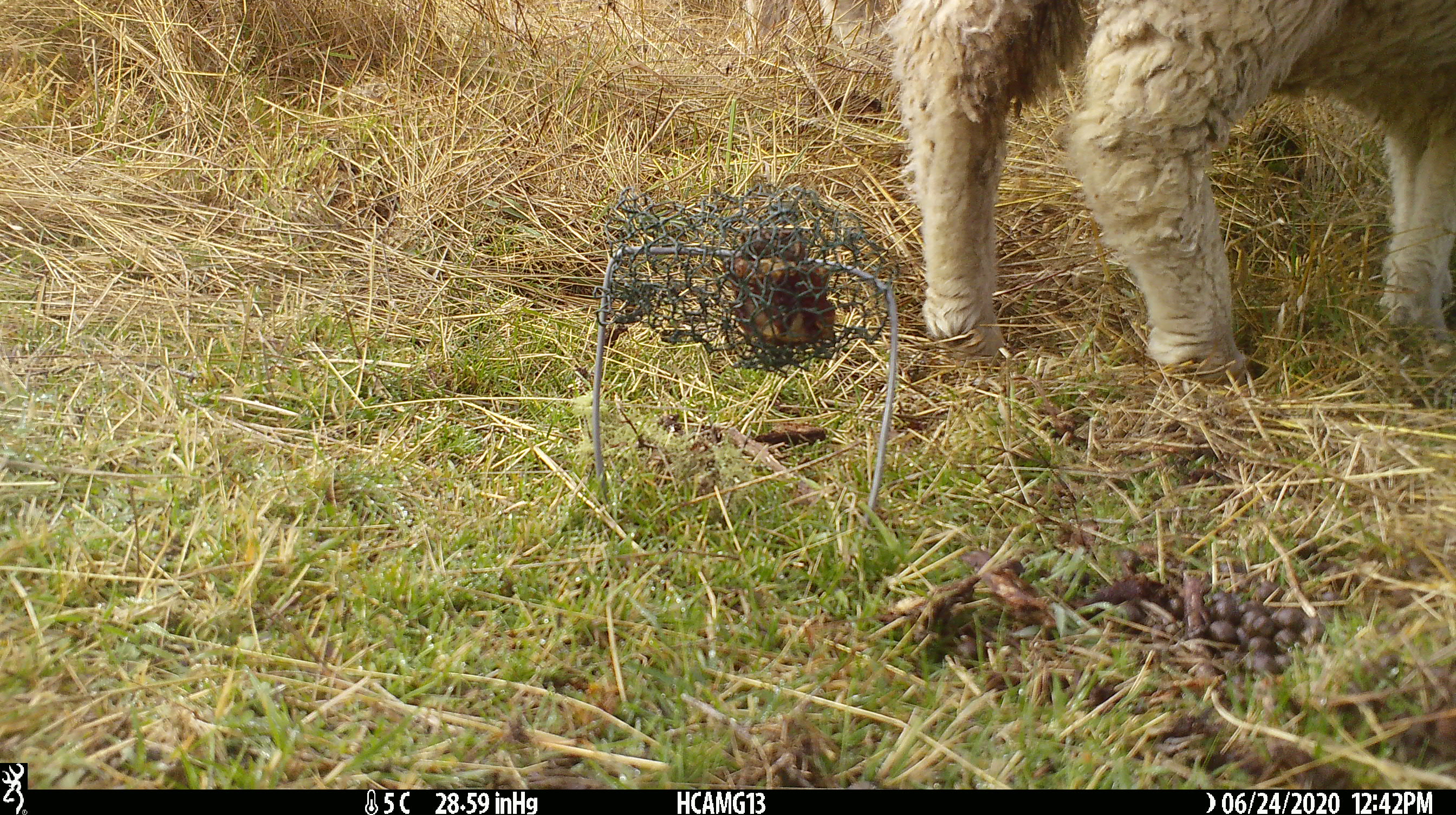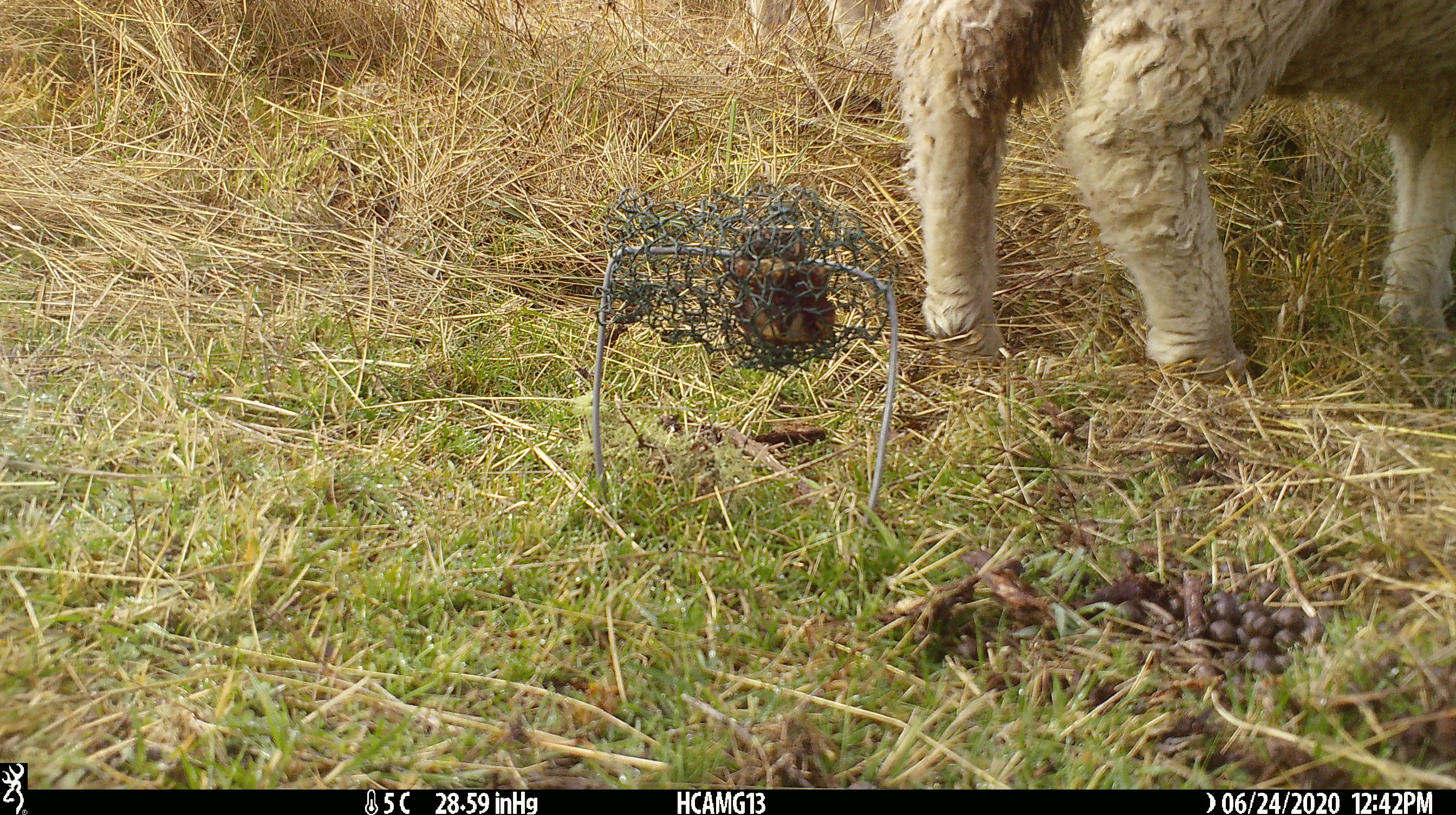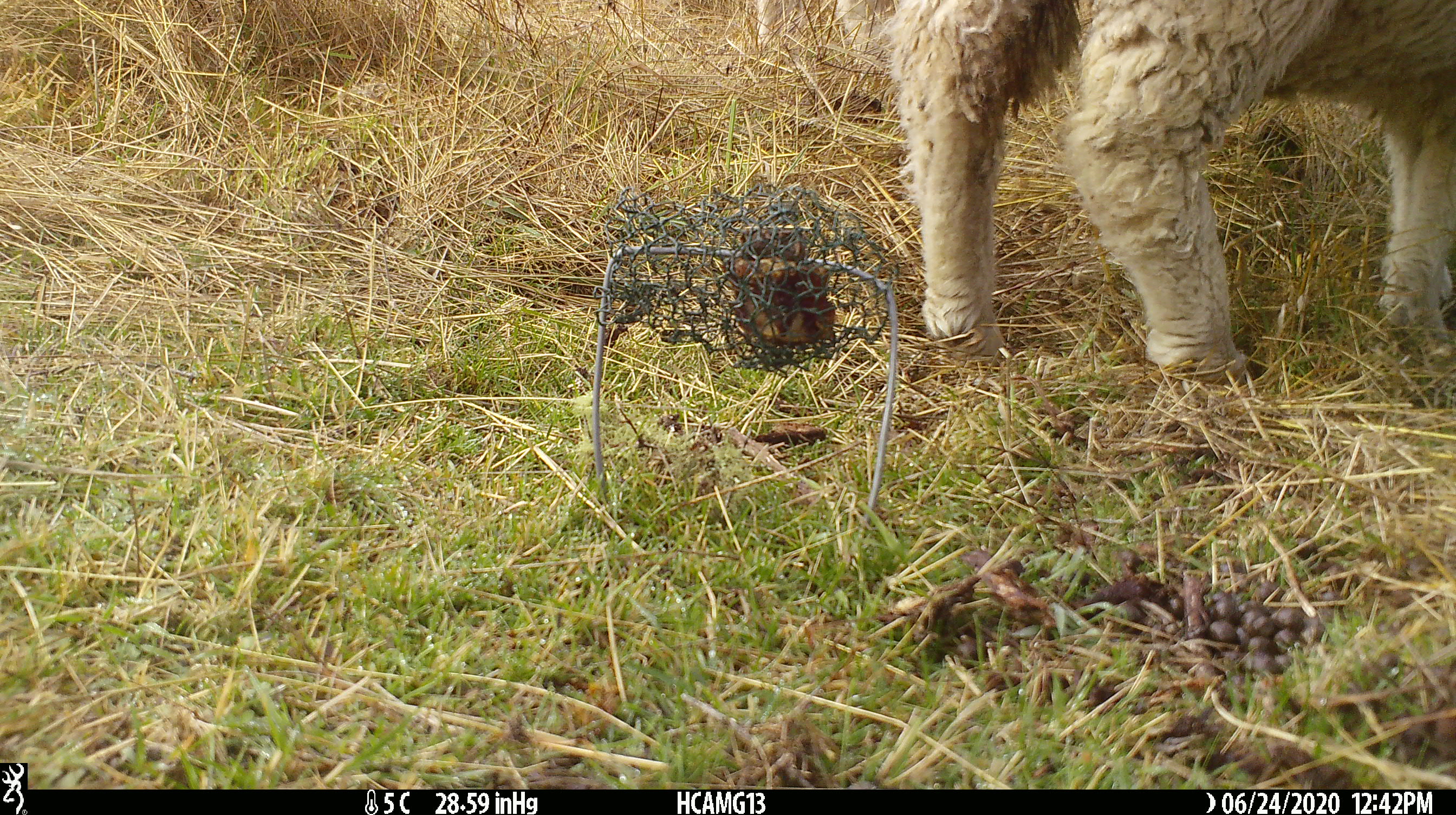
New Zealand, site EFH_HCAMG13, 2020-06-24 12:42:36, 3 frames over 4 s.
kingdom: Animalia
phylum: Chordata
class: Mammalia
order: Artiodactyla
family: Bovidae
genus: Ovis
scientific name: Ovis aries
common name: domestic sheep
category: sheep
Sheep (domestic sheep) (Ovis aries).